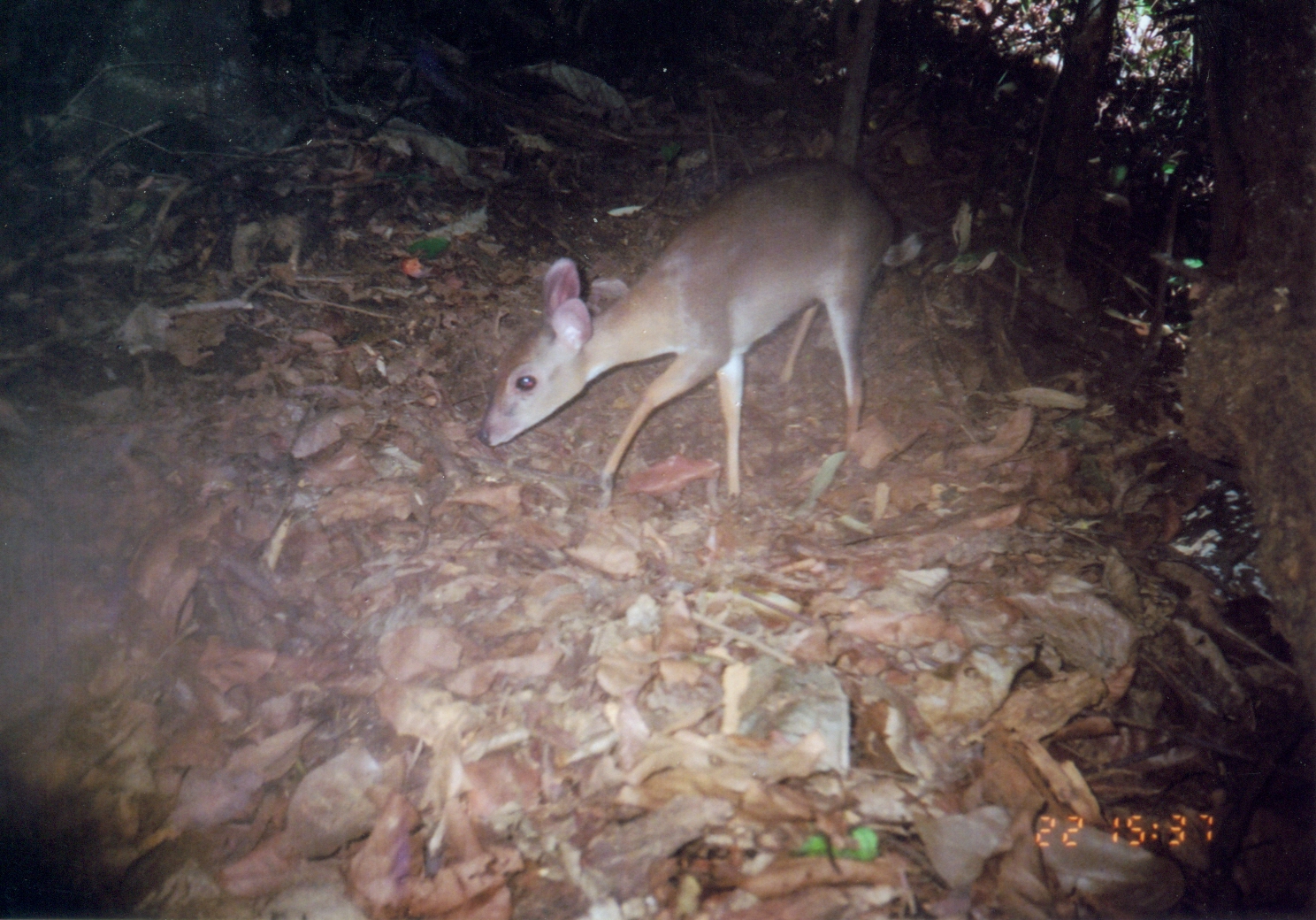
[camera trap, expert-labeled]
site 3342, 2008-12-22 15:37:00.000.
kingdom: Animalia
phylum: Chordata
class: Mammalia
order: Artiodactyla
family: Bovidae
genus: Nesotragus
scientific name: Nesotragus moschatus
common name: suni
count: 1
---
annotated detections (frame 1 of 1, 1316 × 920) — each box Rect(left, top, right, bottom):
nesotragus moschatus: Rect(476, 157, 931, 513)